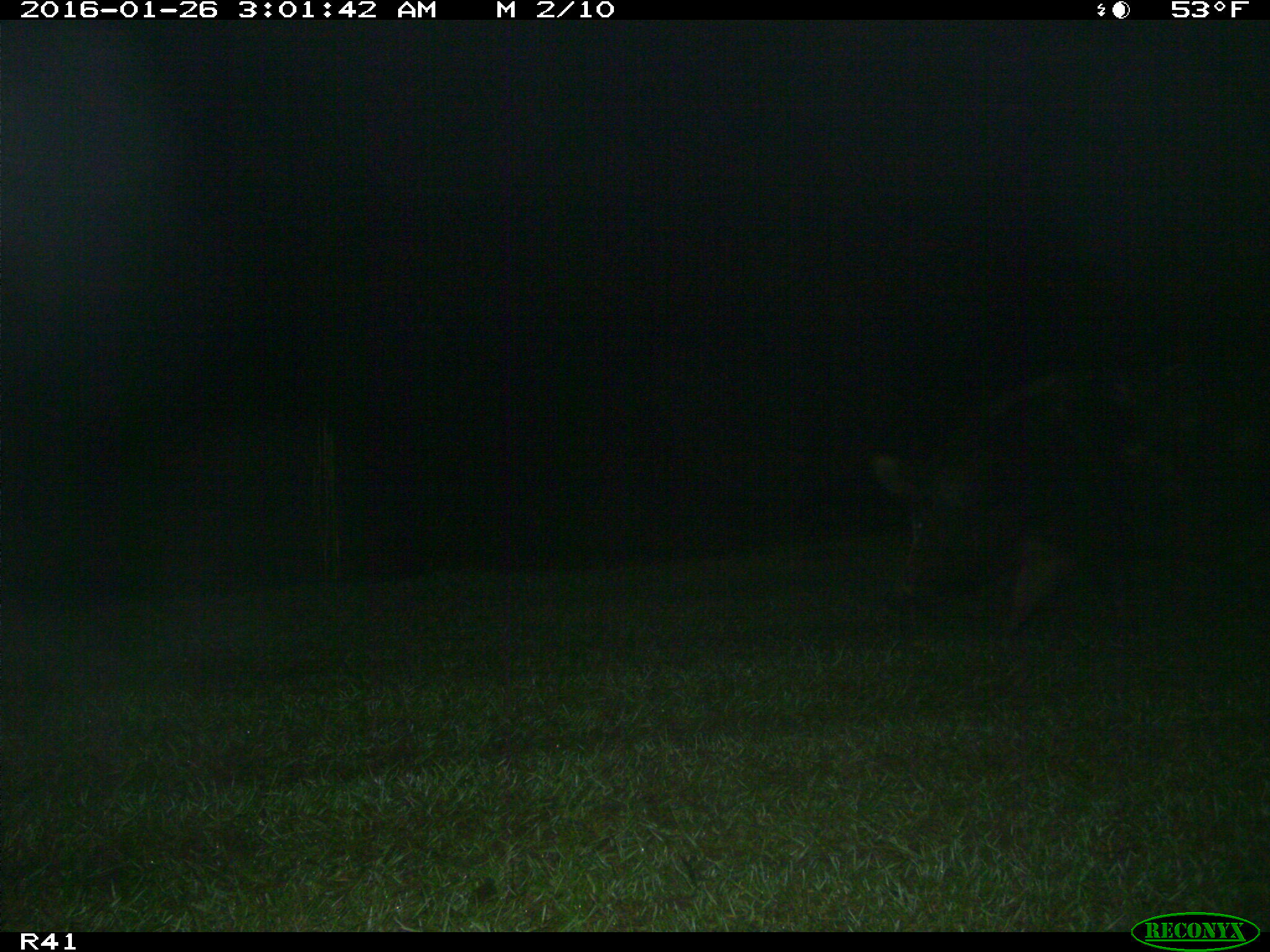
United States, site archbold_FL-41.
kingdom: Animalia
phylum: Chordata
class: Mammalia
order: Artiodactyla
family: Suidae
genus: Sus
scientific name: Sus scrofa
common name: wild boar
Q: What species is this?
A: Sus scrofa (wild boar).